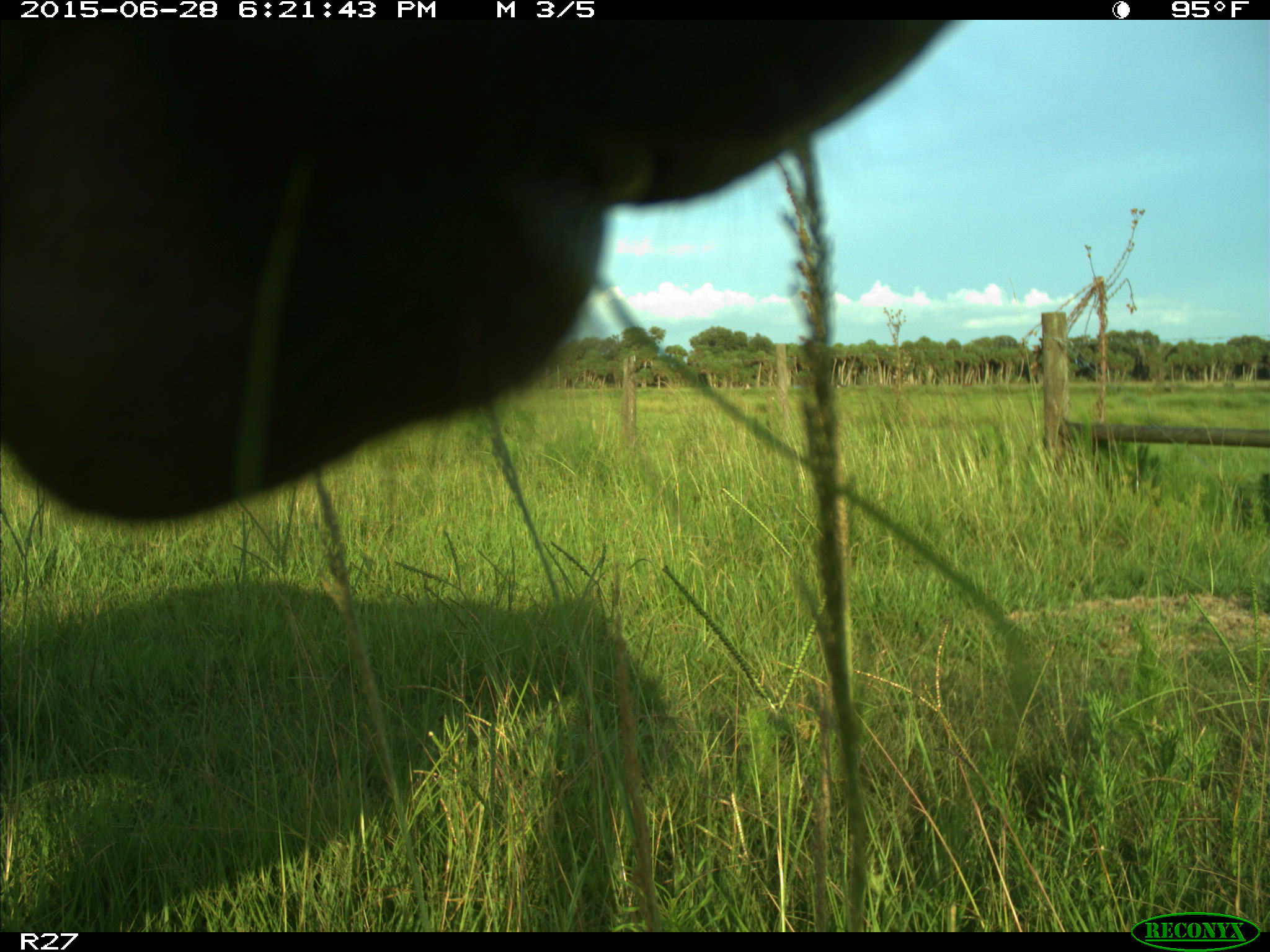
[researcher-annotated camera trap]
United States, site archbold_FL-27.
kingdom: Animalia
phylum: Chordata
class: Mammalia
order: Artiodactyla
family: Bovidae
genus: Bos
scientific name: Bos taurus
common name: domestic cow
Bos taurus (domestic cow).